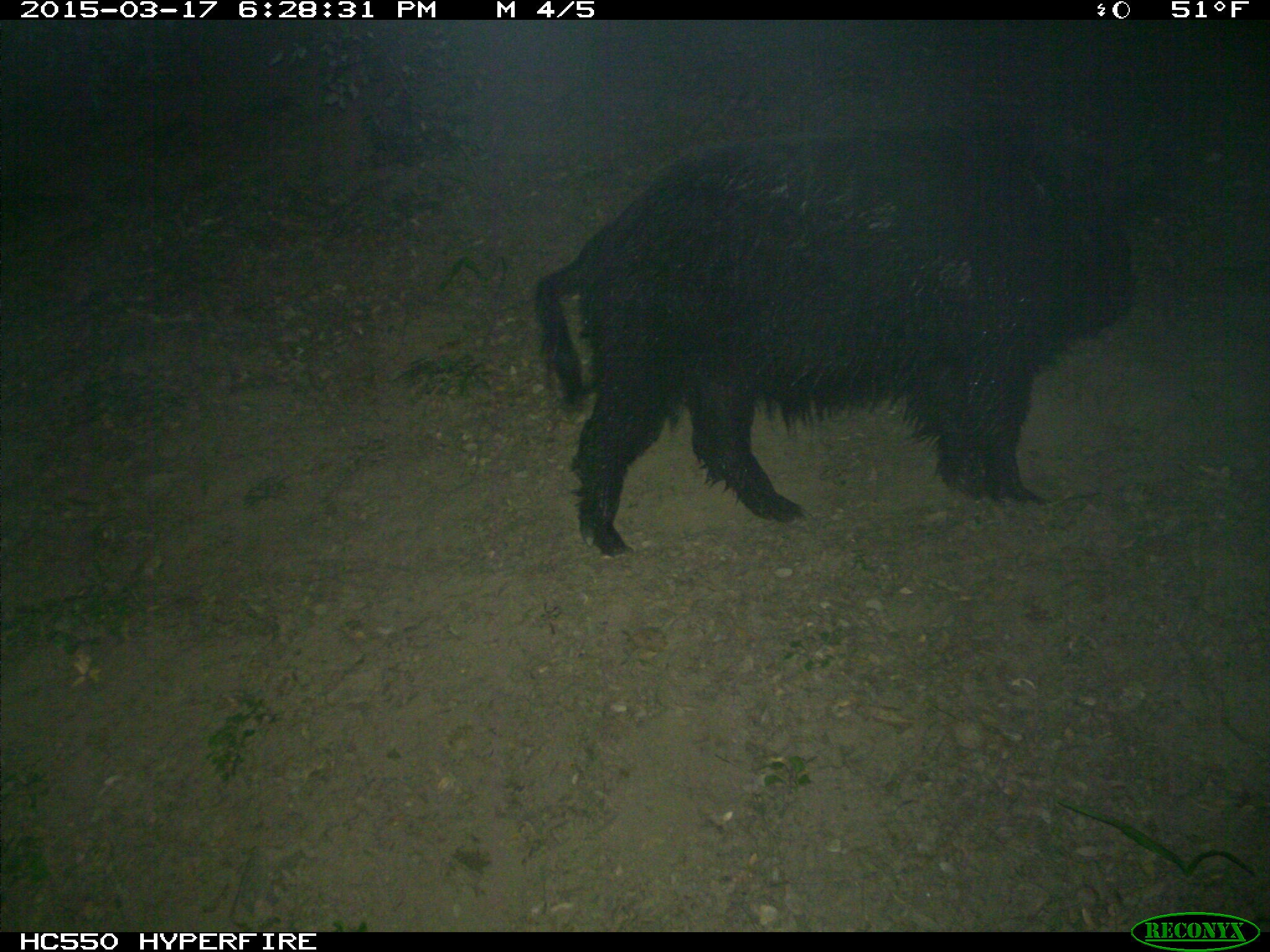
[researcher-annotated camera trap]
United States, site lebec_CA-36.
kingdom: Animalia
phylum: Chordata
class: Mammalia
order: Artiodactyla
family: Suidae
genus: Sus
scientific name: Sus scrofa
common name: wild boar